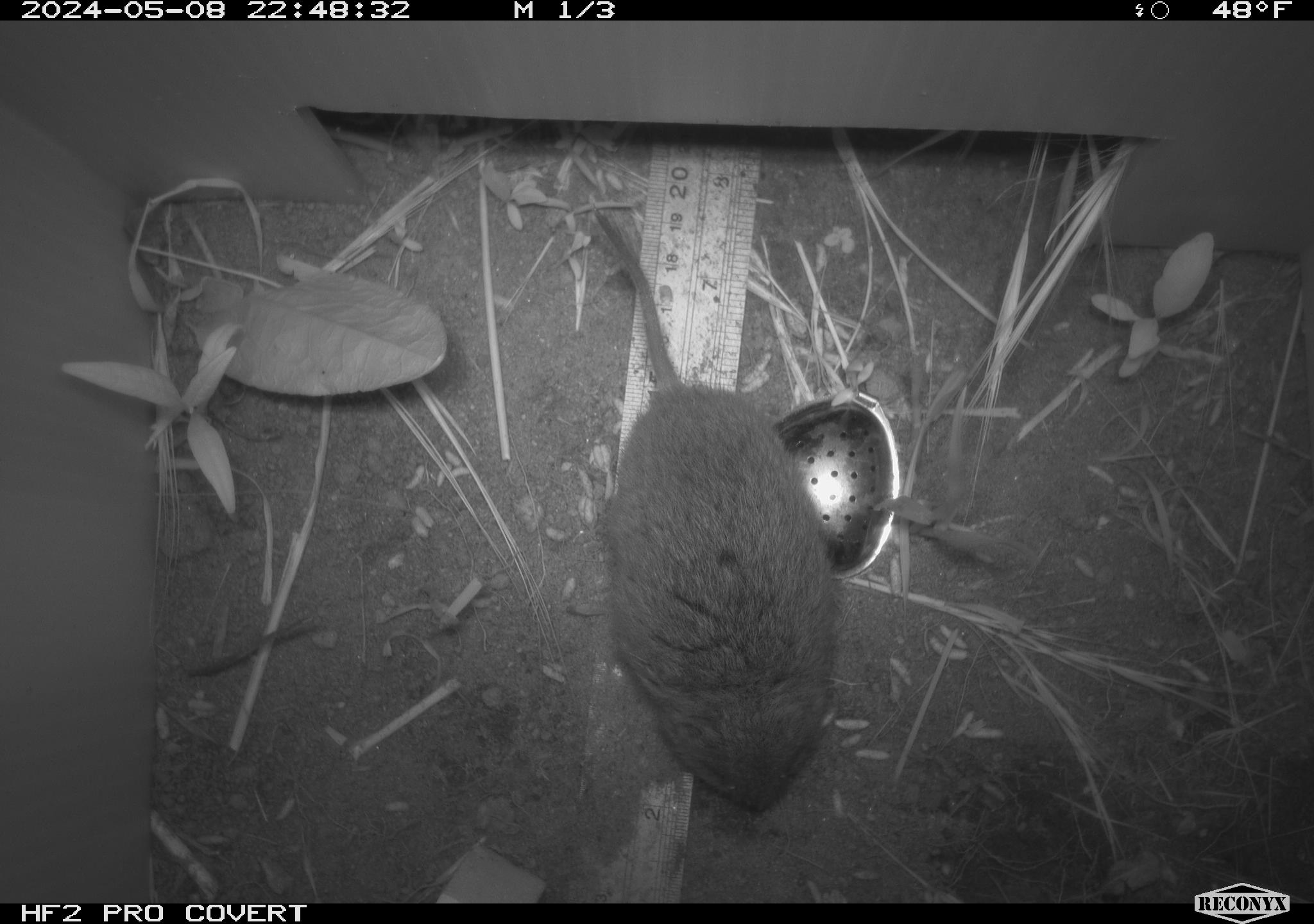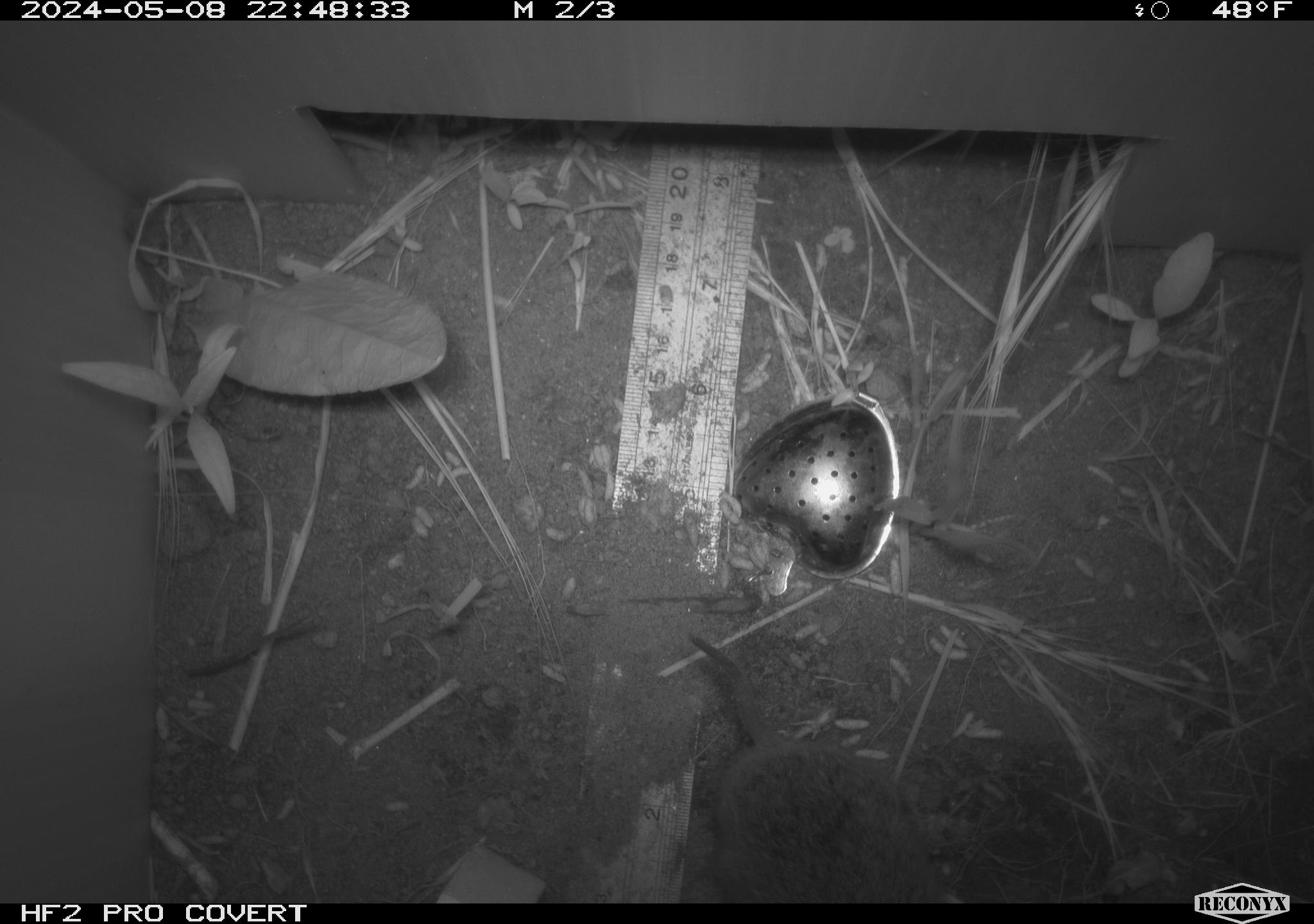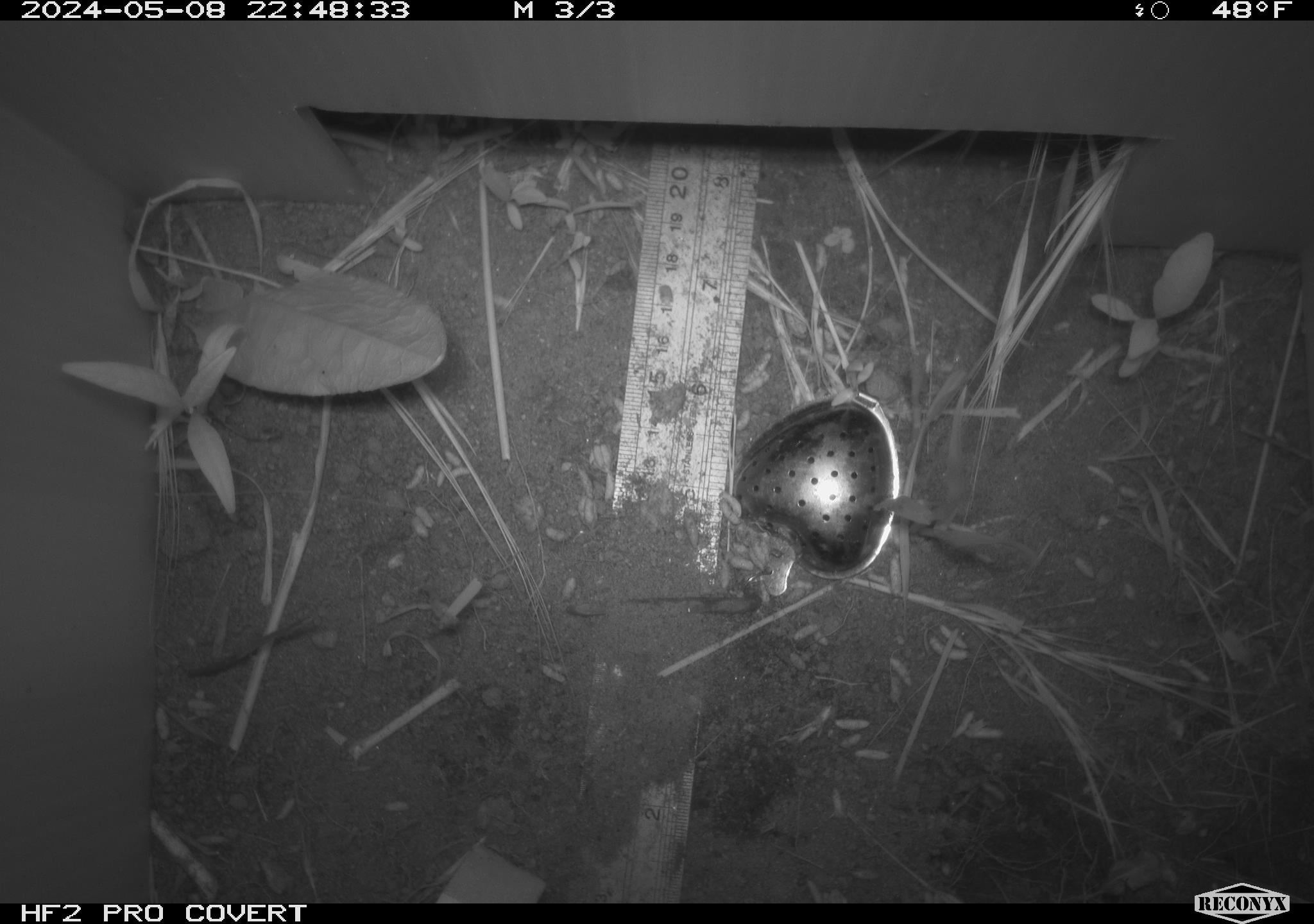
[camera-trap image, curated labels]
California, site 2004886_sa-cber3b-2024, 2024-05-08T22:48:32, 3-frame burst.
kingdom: Animalia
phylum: Chordata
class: Mammalia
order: Rodentia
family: Cricetidae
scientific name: Arvicolinae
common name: voles, lemmings, and muskrats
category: arvicolinae subfamily